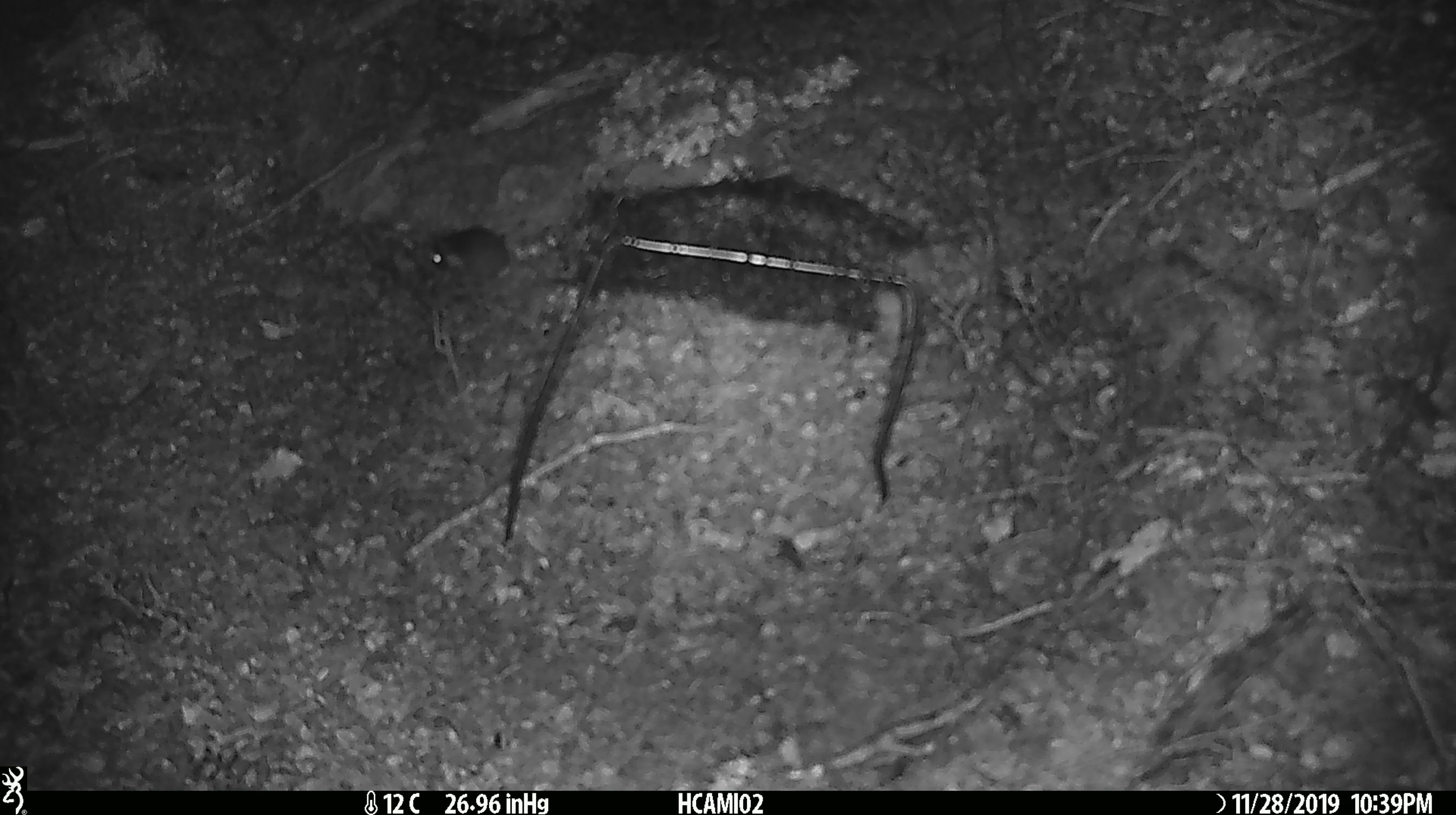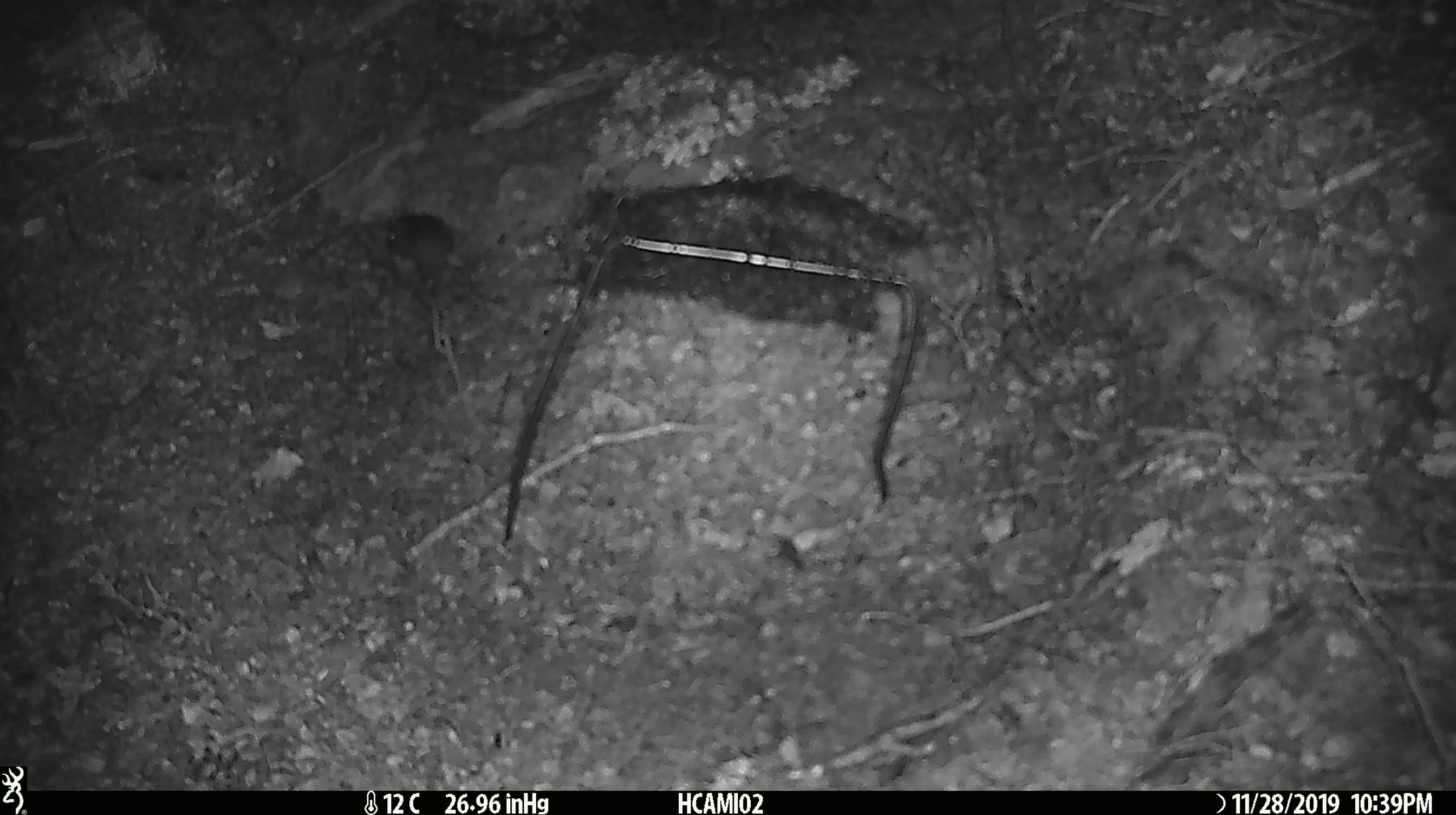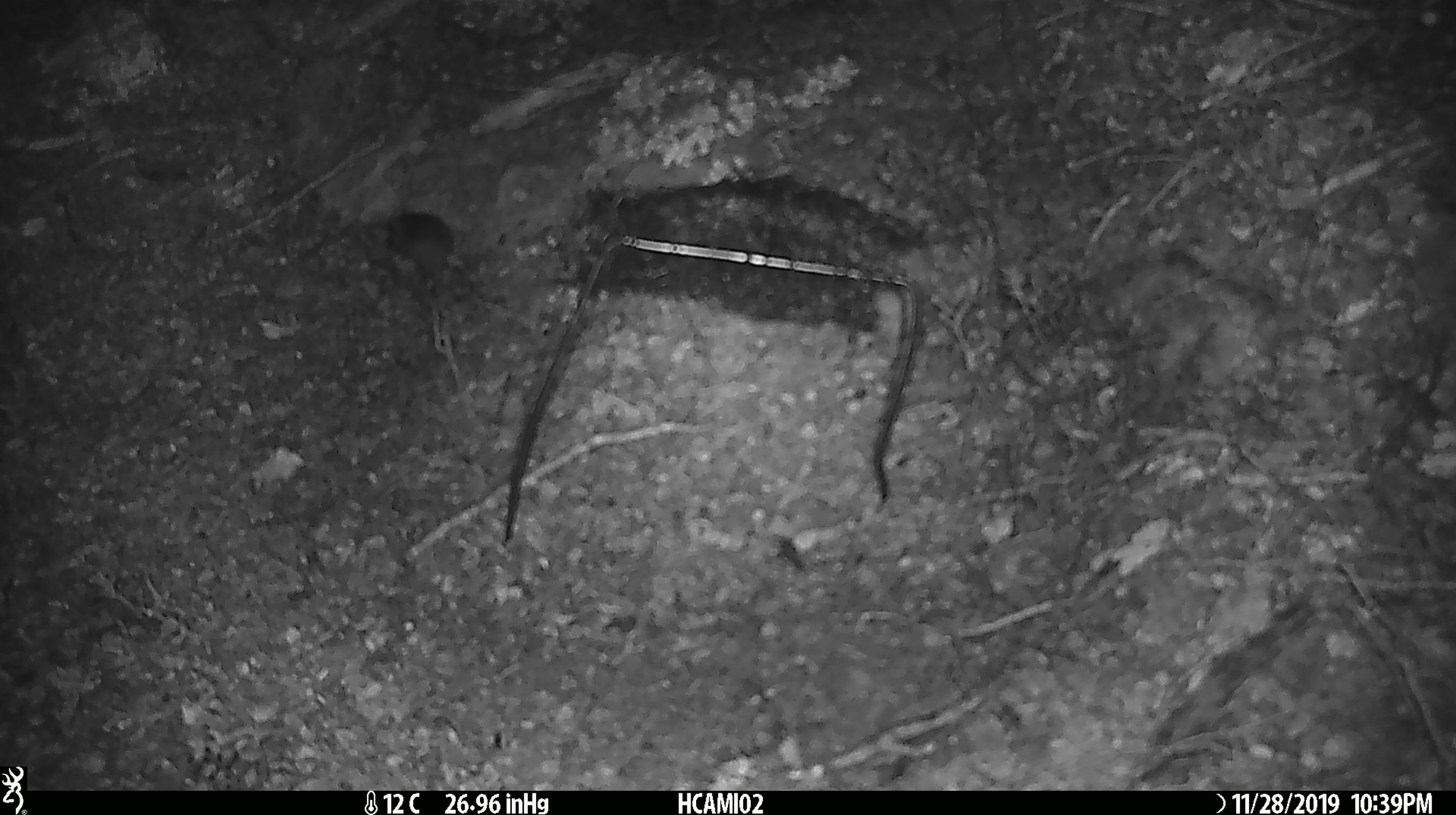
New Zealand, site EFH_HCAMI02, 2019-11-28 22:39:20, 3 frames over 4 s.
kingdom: Animalia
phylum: Chordata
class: Mammalia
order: Rodentia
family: Muridae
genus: Mus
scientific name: Mus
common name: mouse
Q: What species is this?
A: Mouse (Mus).